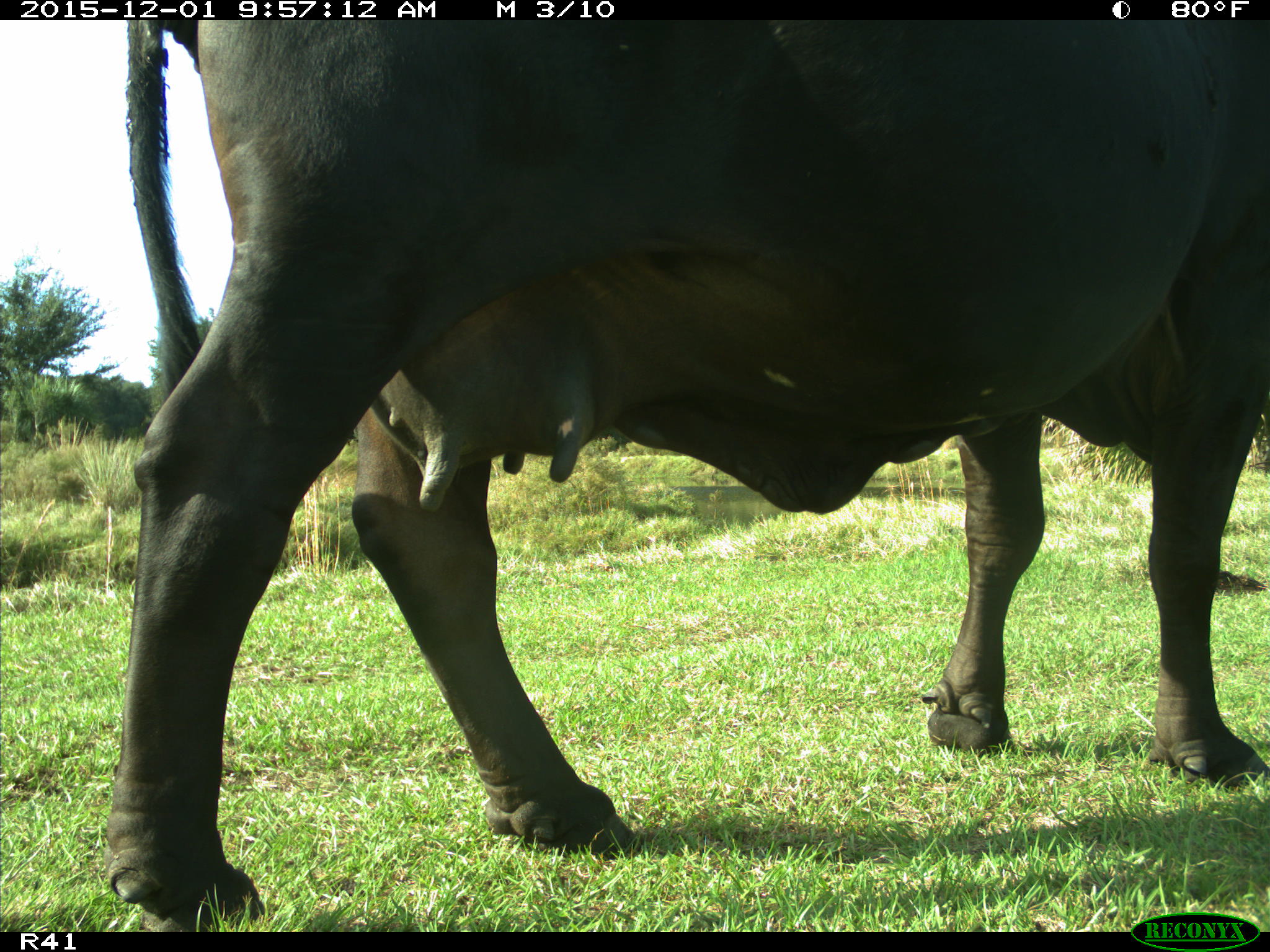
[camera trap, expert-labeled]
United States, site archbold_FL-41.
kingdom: Animalia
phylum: Chordata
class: Mammalia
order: Artiodactyla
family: Bovidae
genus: Bos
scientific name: Bos taurus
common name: domestic cow